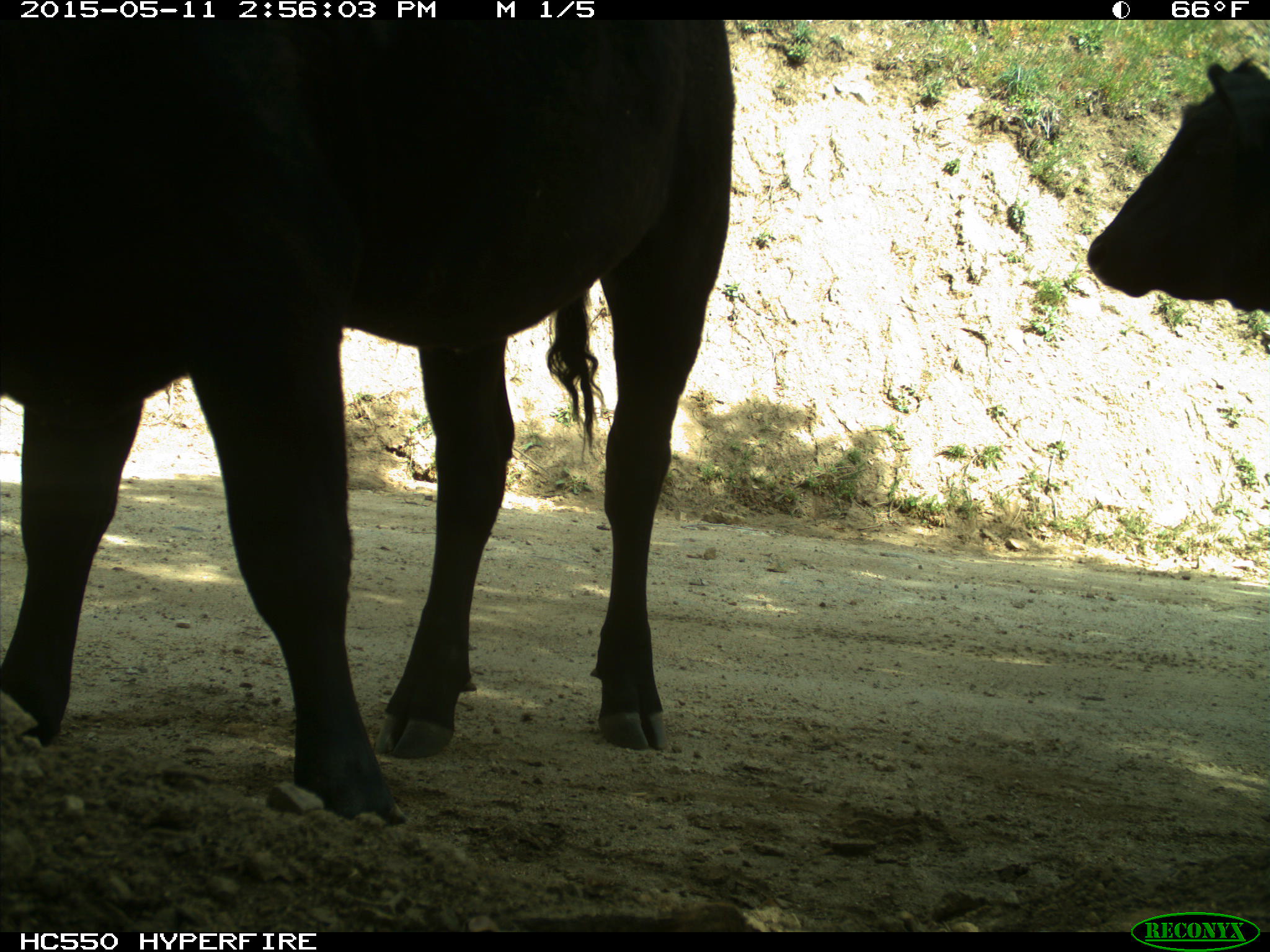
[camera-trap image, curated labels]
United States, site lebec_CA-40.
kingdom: Animalia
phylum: Chordata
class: Mammalia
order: Artiodactyla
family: Bovidae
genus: Bos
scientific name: Bos taurus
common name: domestic cow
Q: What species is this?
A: Bos taurus (domestic cow).